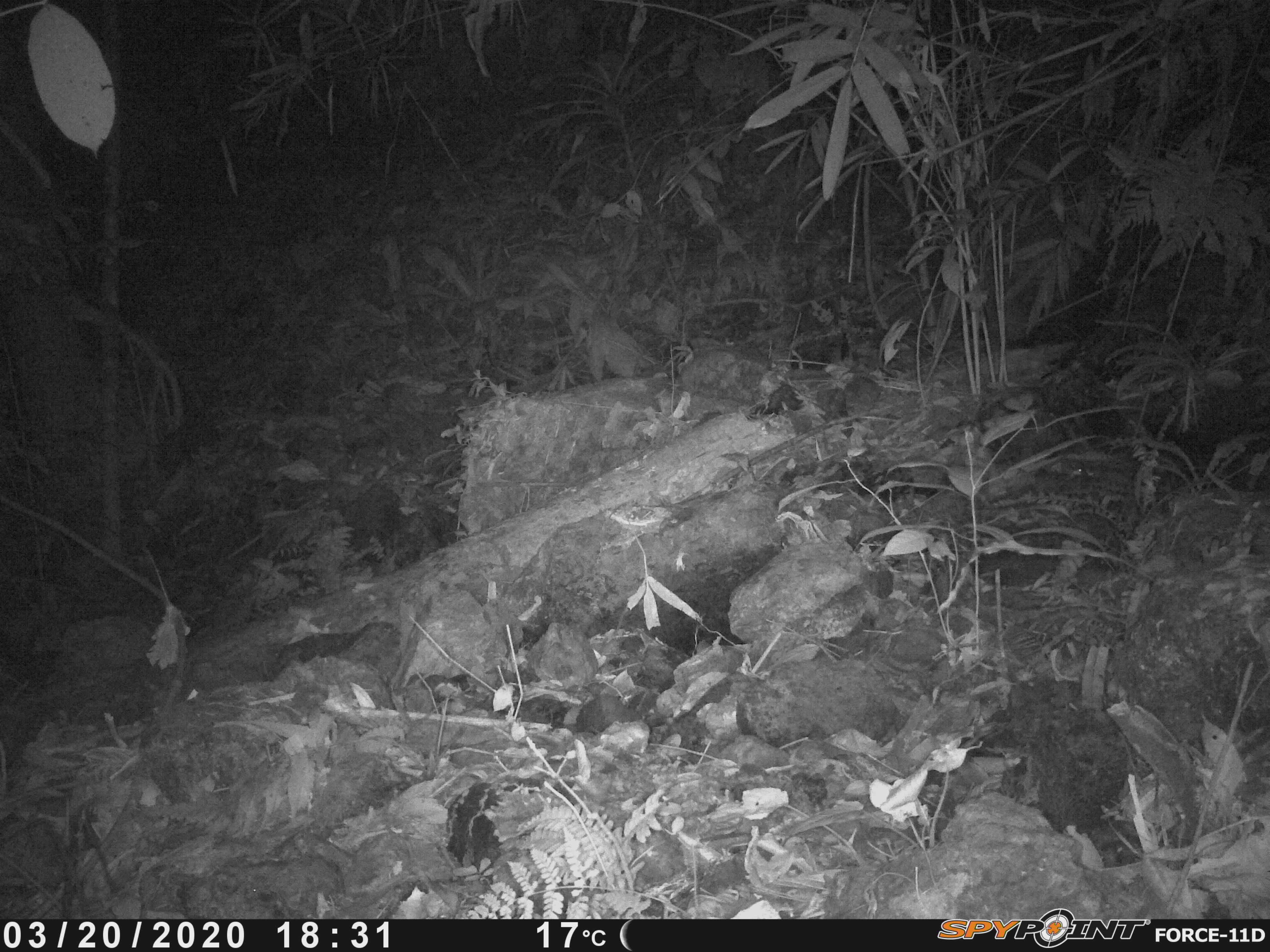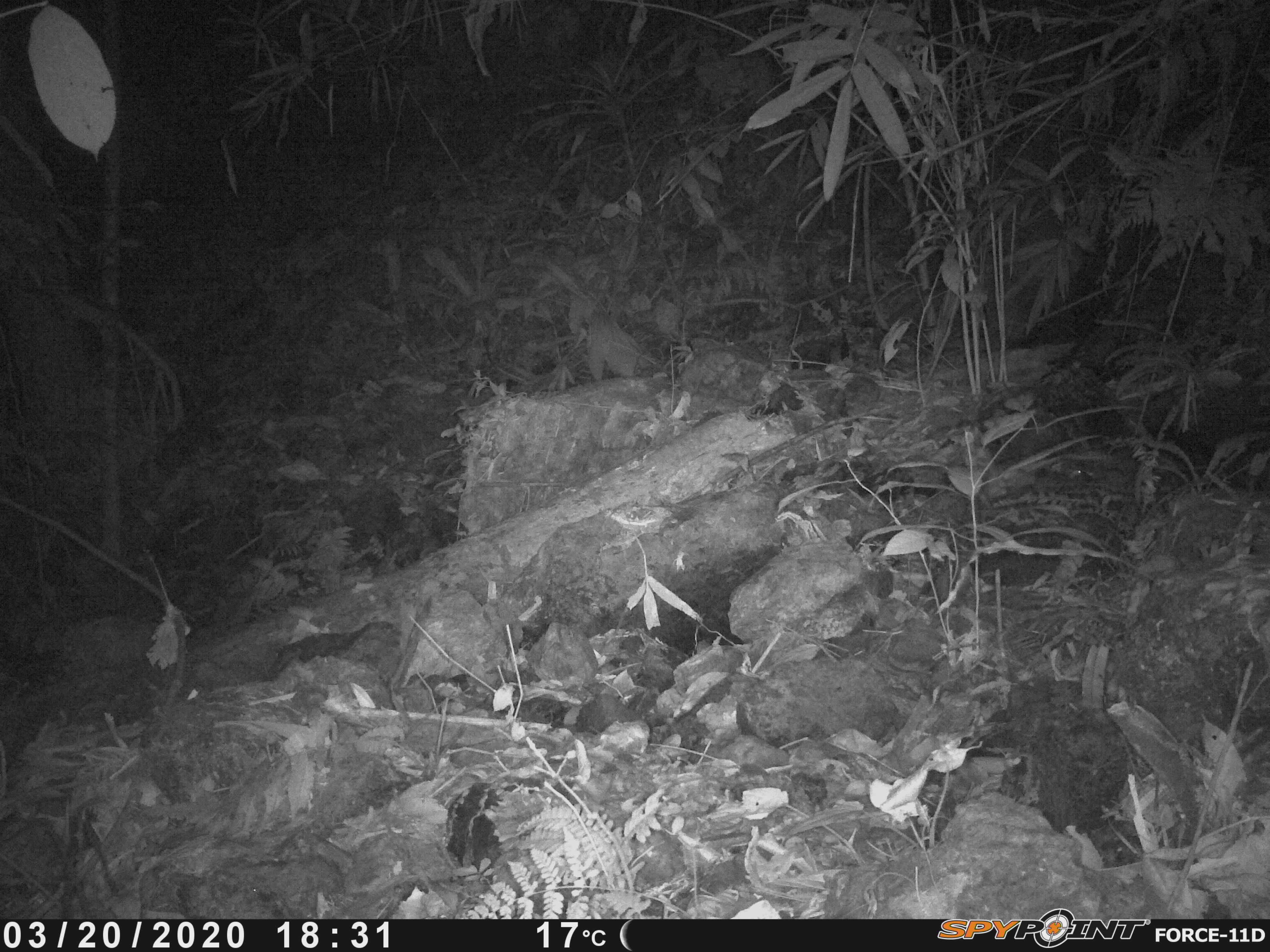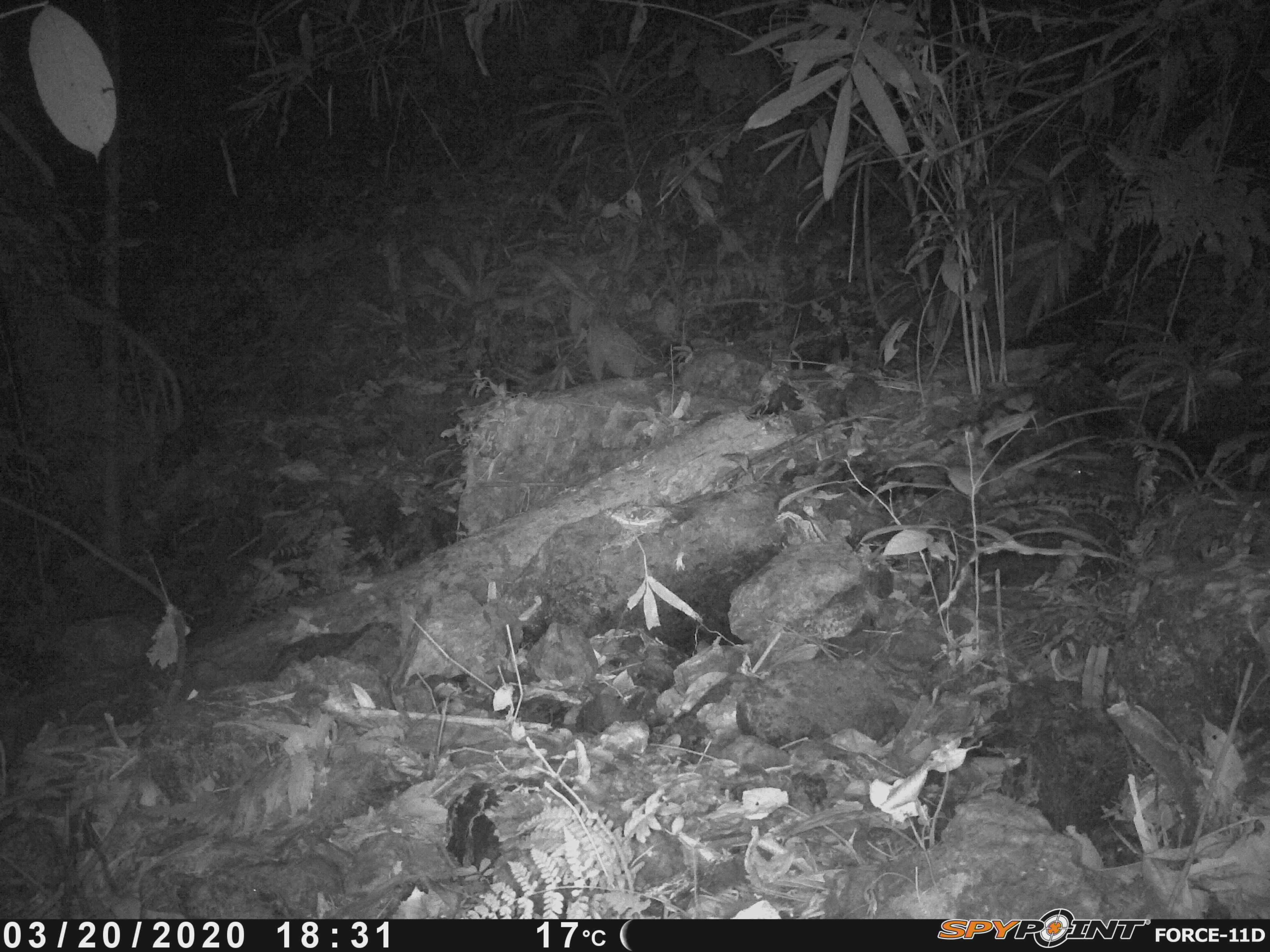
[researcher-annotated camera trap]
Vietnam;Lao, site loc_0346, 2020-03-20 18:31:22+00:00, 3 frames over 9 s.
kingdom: Animalia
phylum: Chordata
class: Mammalia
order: Carnivora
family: Mustelidae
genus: Mustela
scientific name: Mustela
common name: weasel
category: unidentified weasel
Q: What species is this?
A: Unidentified weasel (weasel) (Mustela).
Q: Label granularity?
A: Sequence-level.